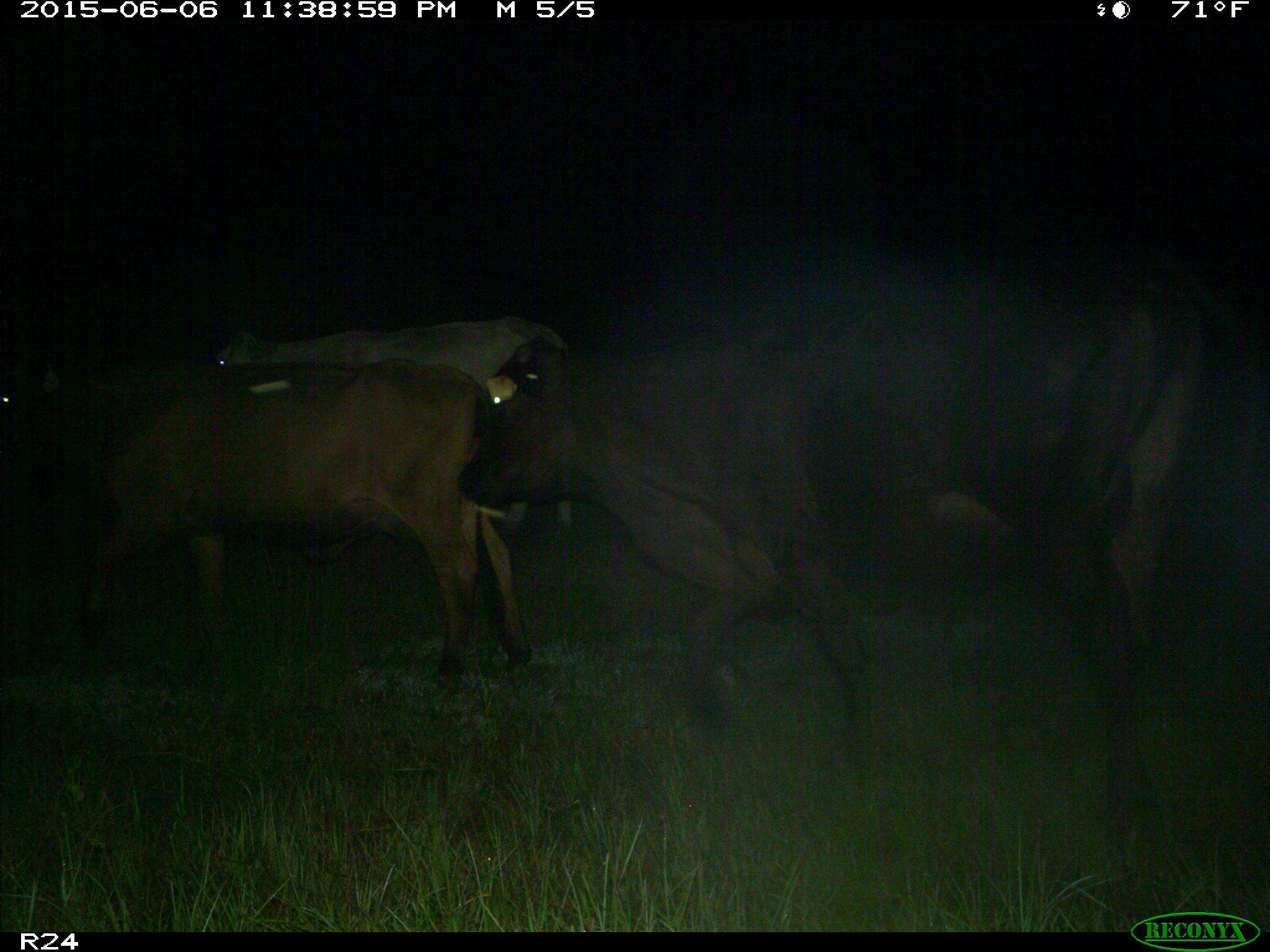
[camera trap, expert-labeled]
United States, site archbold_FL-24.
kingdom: Animalia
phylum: Chordata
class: Mammalia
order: Artiodactyla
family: Bovidae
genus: Bos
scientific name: Bos taurus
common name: domestic cow